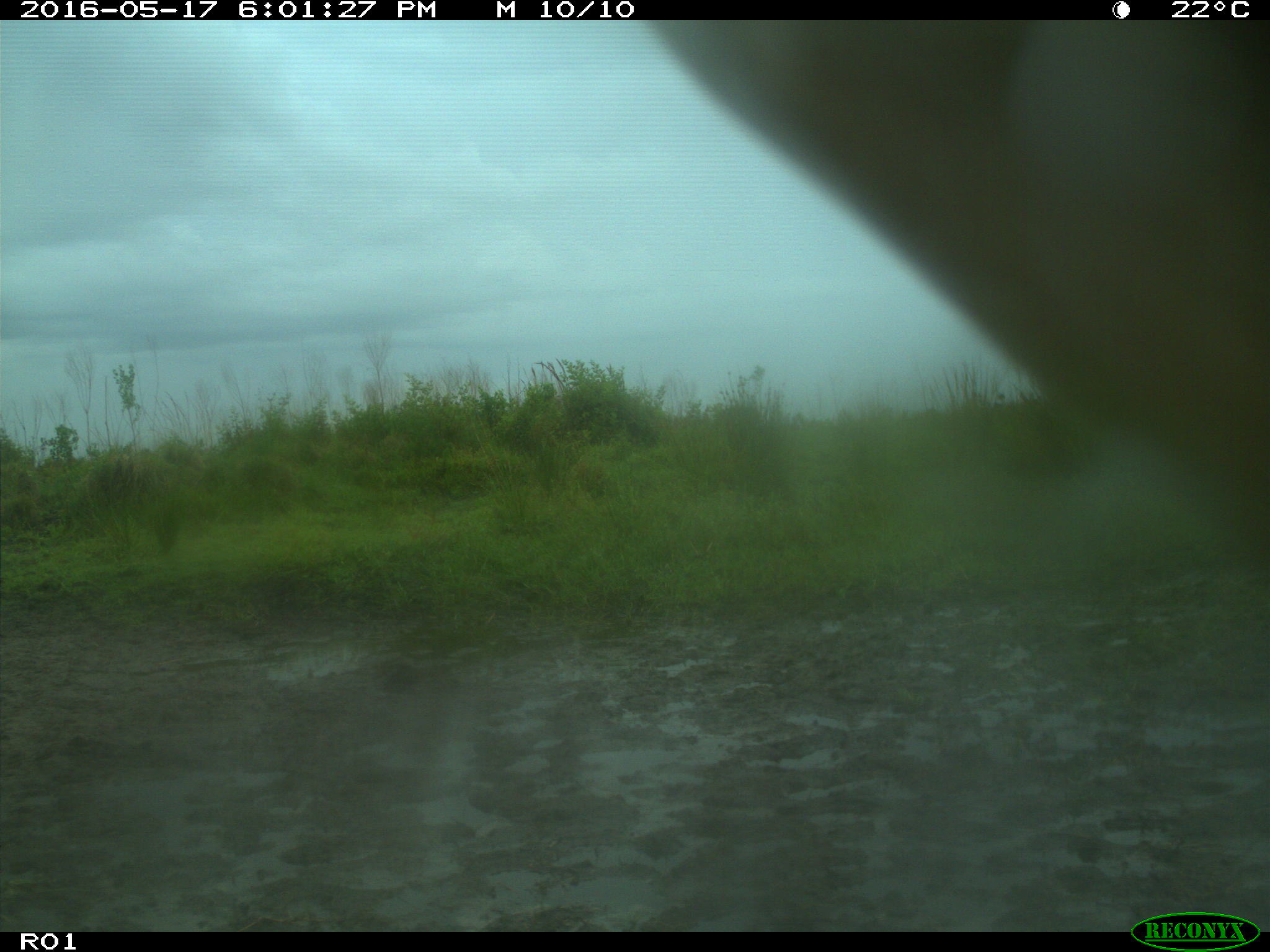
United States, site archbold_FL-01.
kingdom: Animalia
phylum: Chordata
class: Mammalia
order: Artiodactyla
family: Bovidae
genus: Bos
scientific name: Bos taurus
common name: domestic cow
Bos taurus (domestic cow).